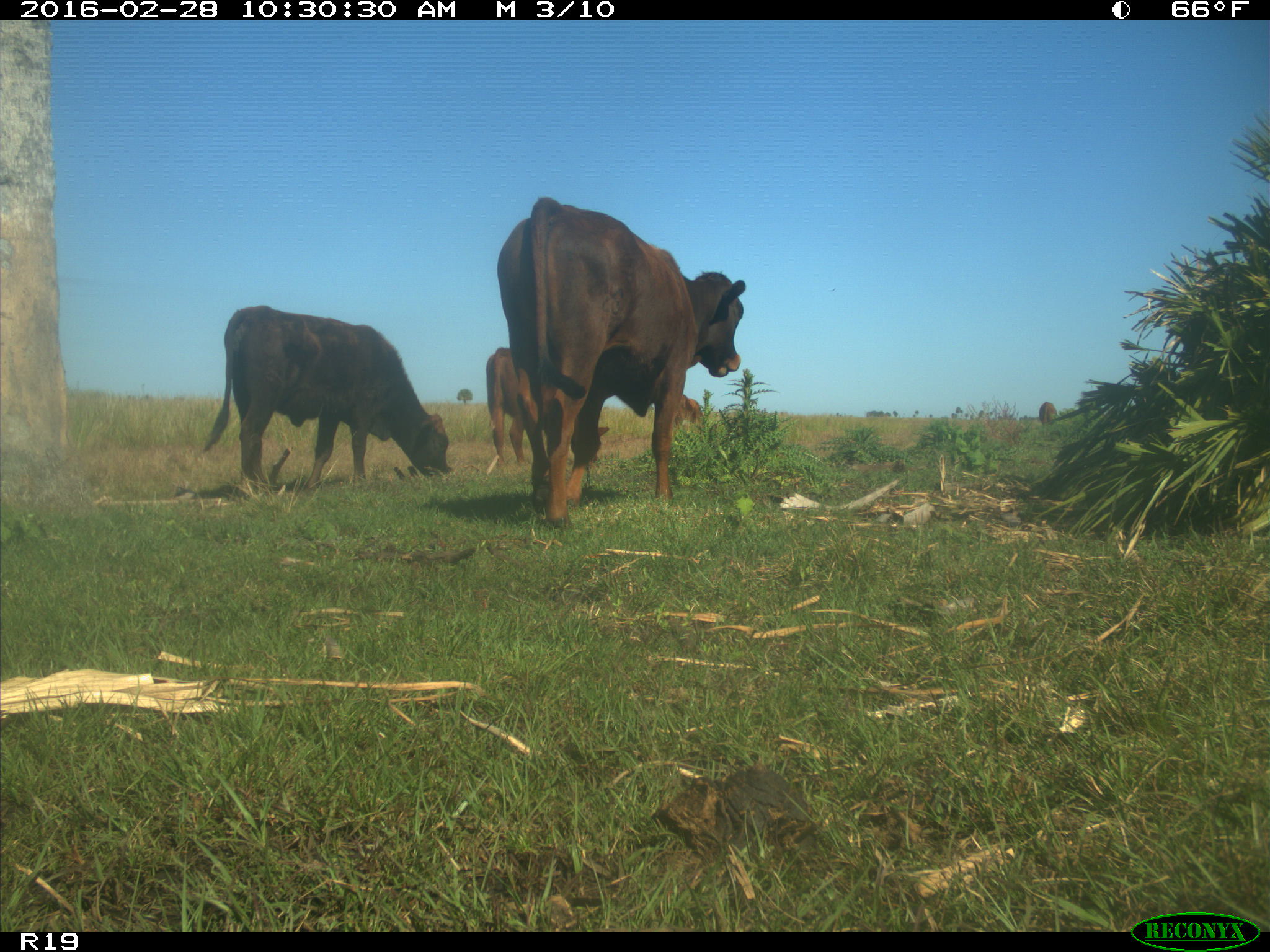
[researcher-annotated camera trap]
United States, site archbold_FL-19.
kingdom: Animalia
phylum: Chordata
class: Mammalia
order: Artiodactyla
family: Bovidae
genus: Bos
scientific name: Bos taurus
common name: domestic cow